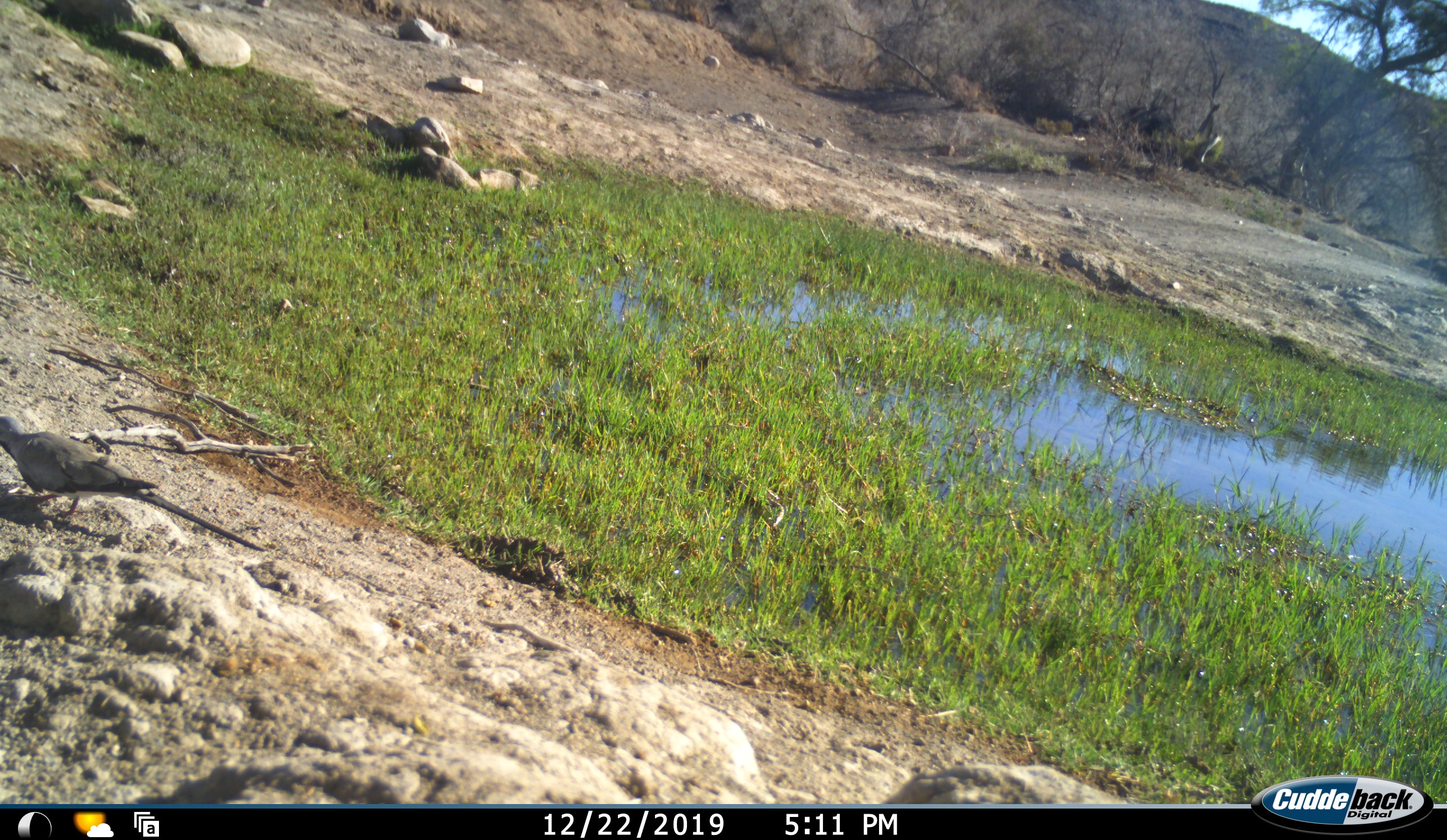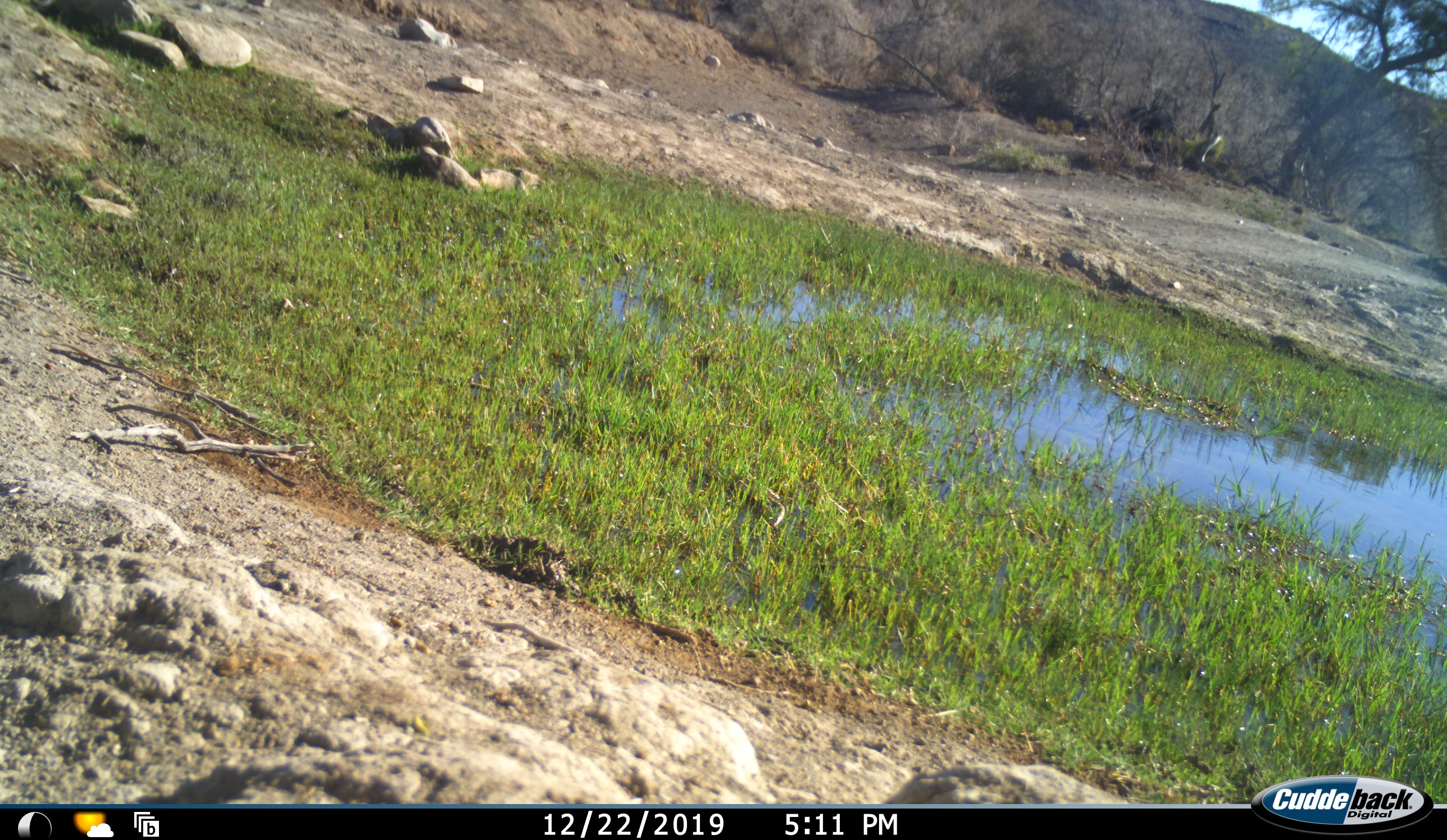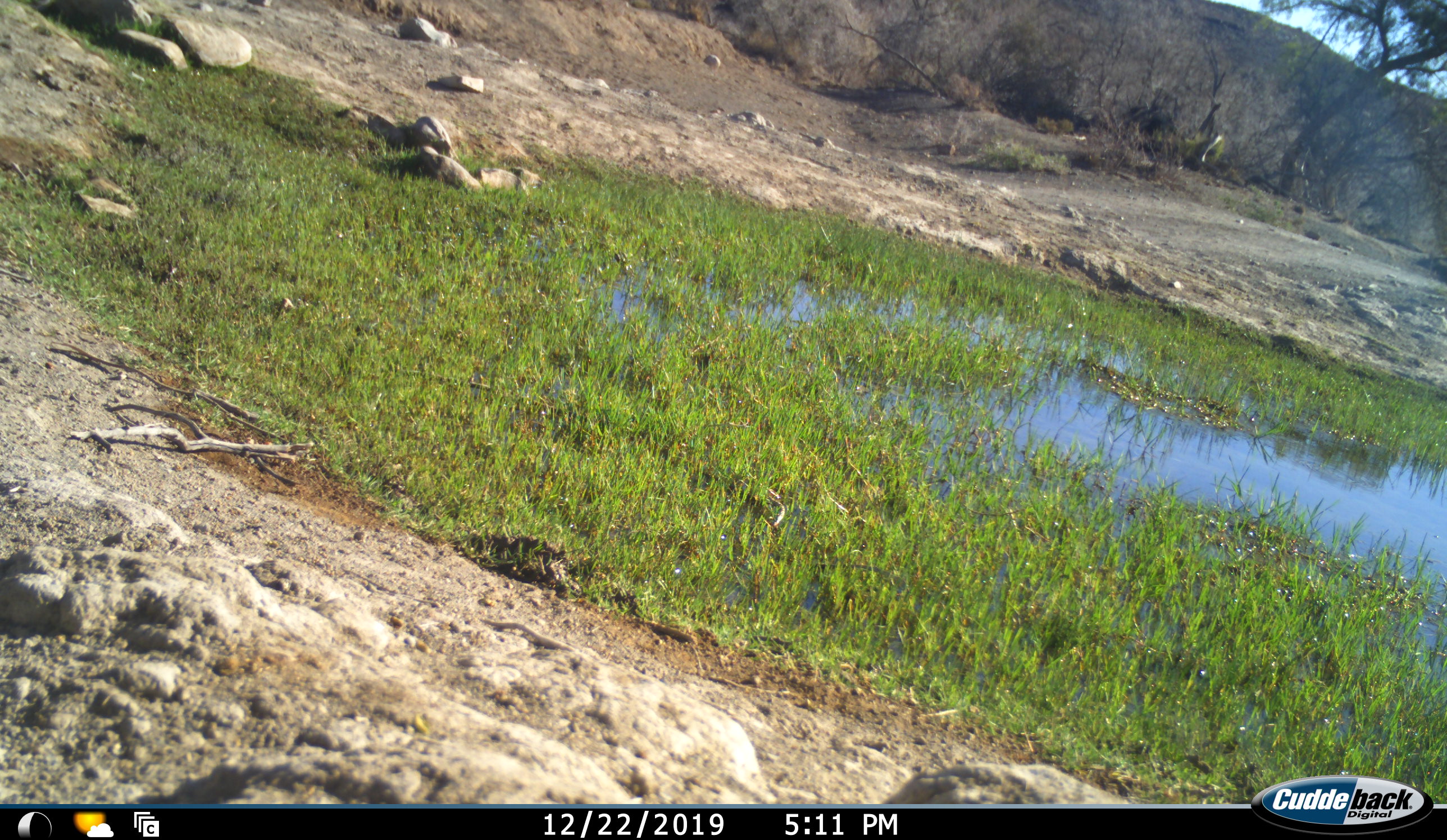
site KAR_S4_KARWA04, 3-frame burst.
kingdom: Animalia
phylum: Chordata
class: Aves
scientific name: Aves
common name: bird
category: birdother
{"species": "birdother (bird) (Aves)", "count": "1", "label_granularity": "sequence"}